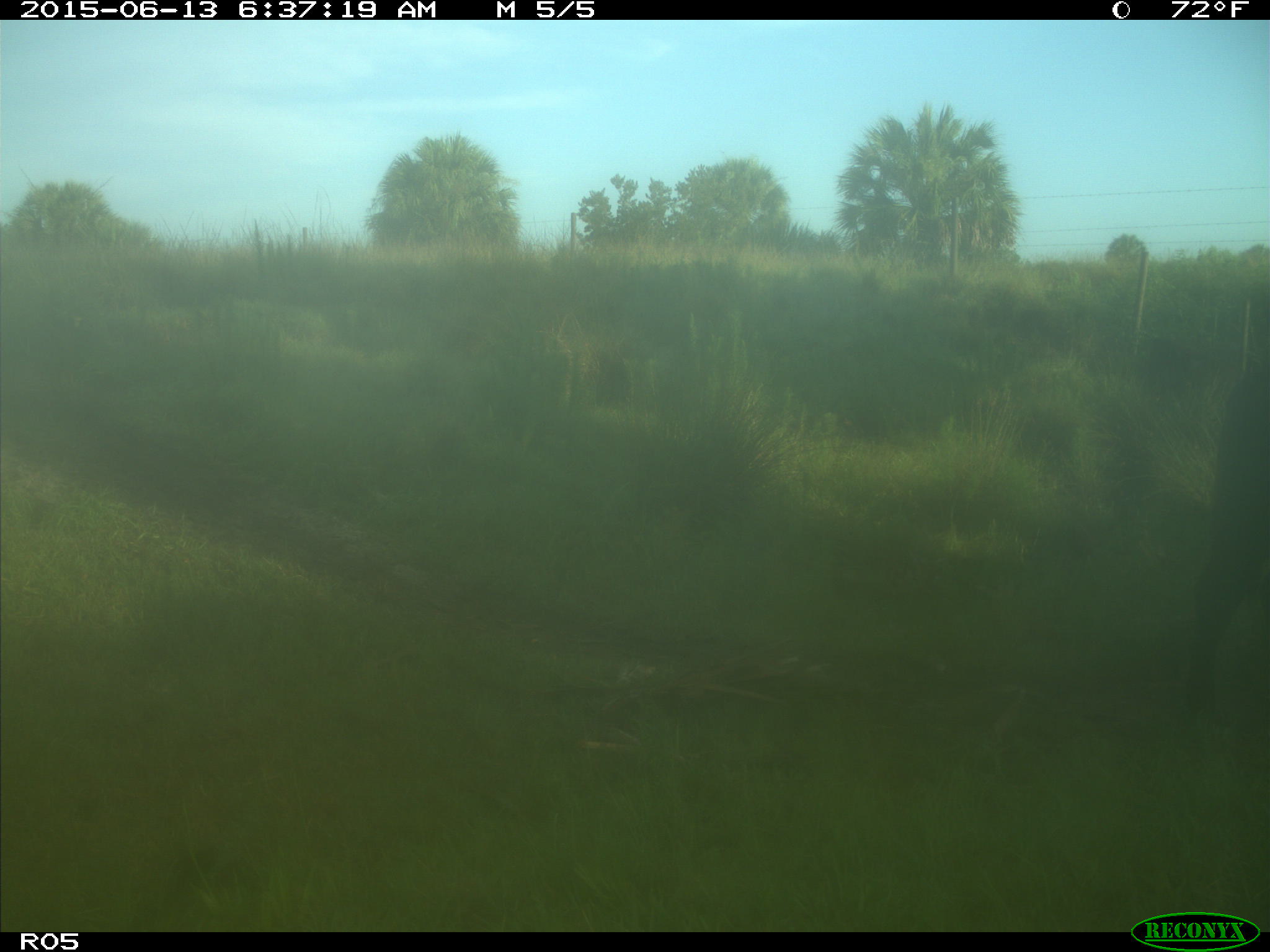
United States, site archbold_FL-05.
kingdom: Animalia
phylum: Chordata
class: Mammalia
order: Artiodactyla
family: Bovidae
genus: Bos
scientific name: Bos taurus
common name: domestic cow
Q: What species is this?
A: Bos taurus (domestic cow).